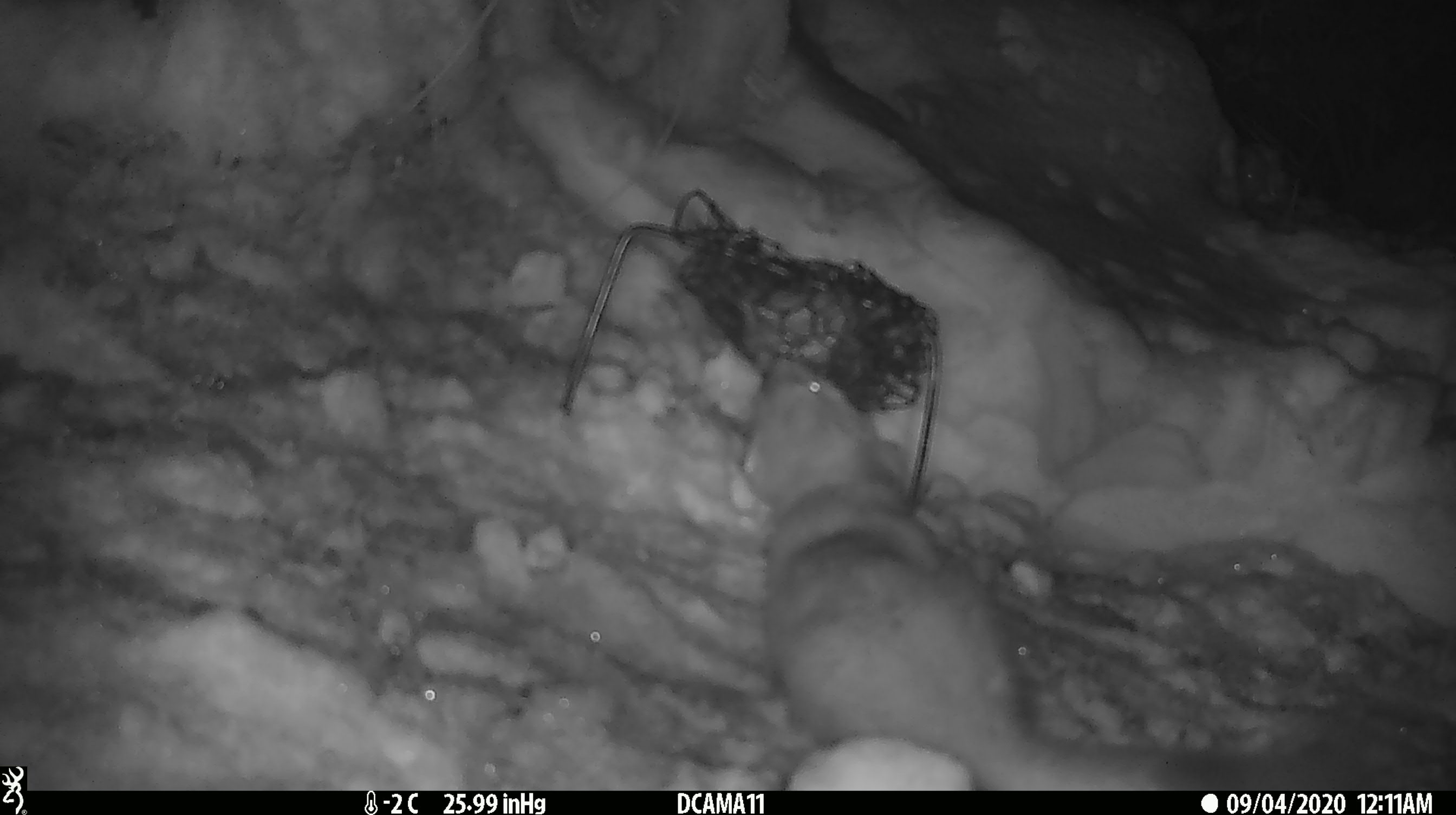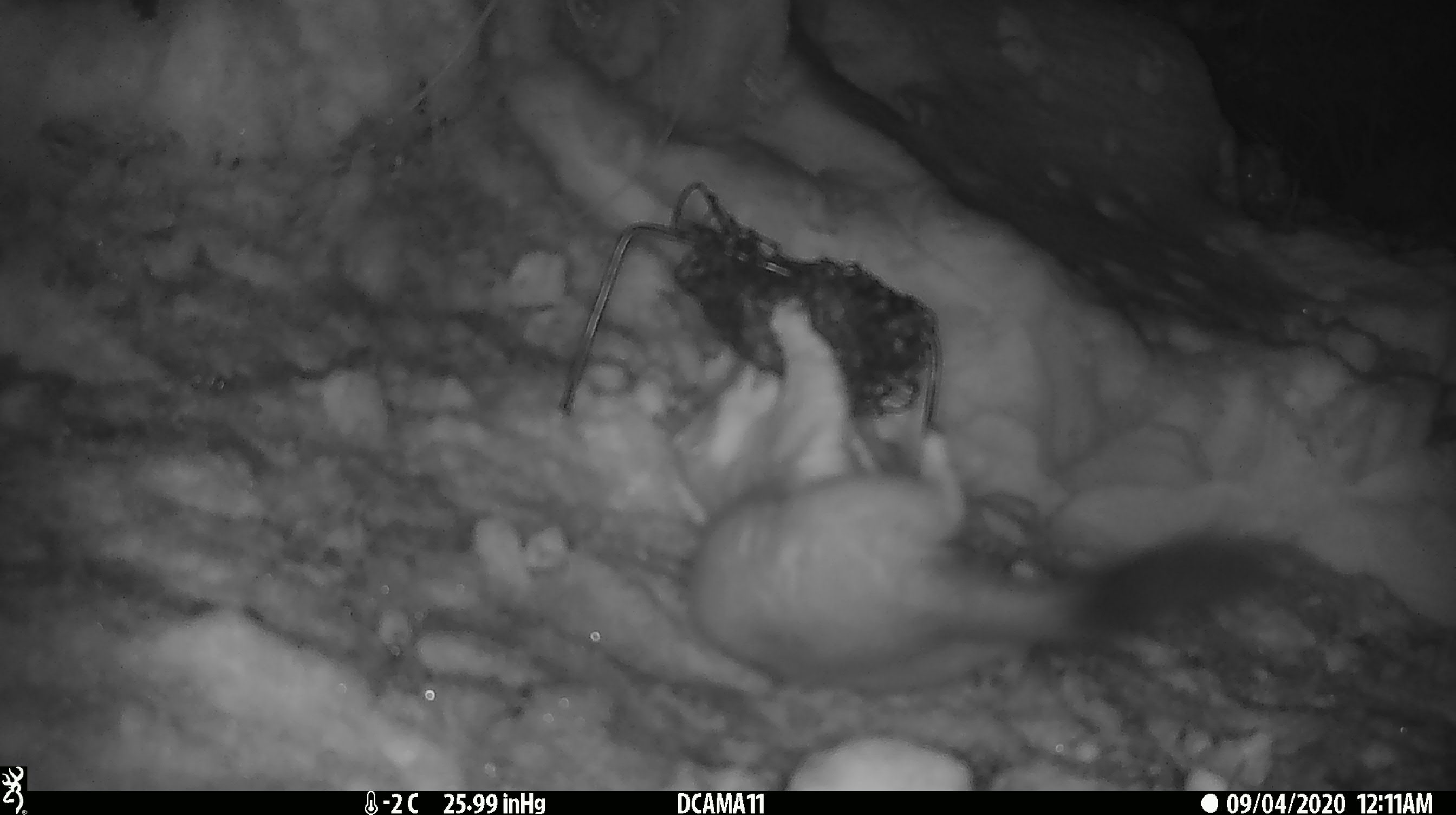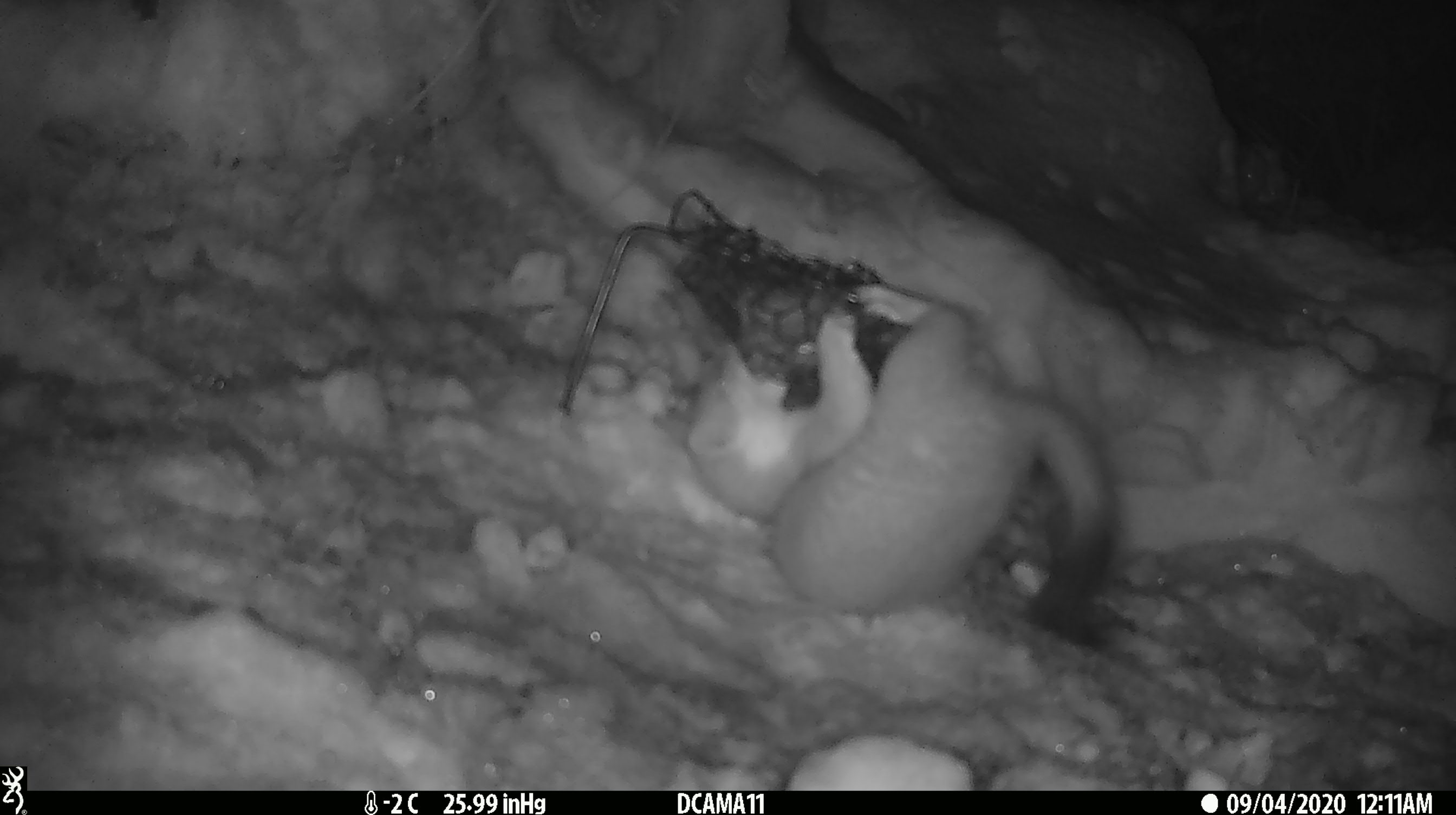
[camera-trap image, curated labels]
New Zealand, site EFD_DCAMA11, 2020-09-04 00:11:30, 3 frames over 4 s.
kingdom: Animalia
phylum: Chordata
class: Mammalia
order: Carnivora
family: Mustelidae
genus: Mustela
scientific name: Mustela erminea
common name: stoat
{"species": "stoat (Mustela erminea)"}